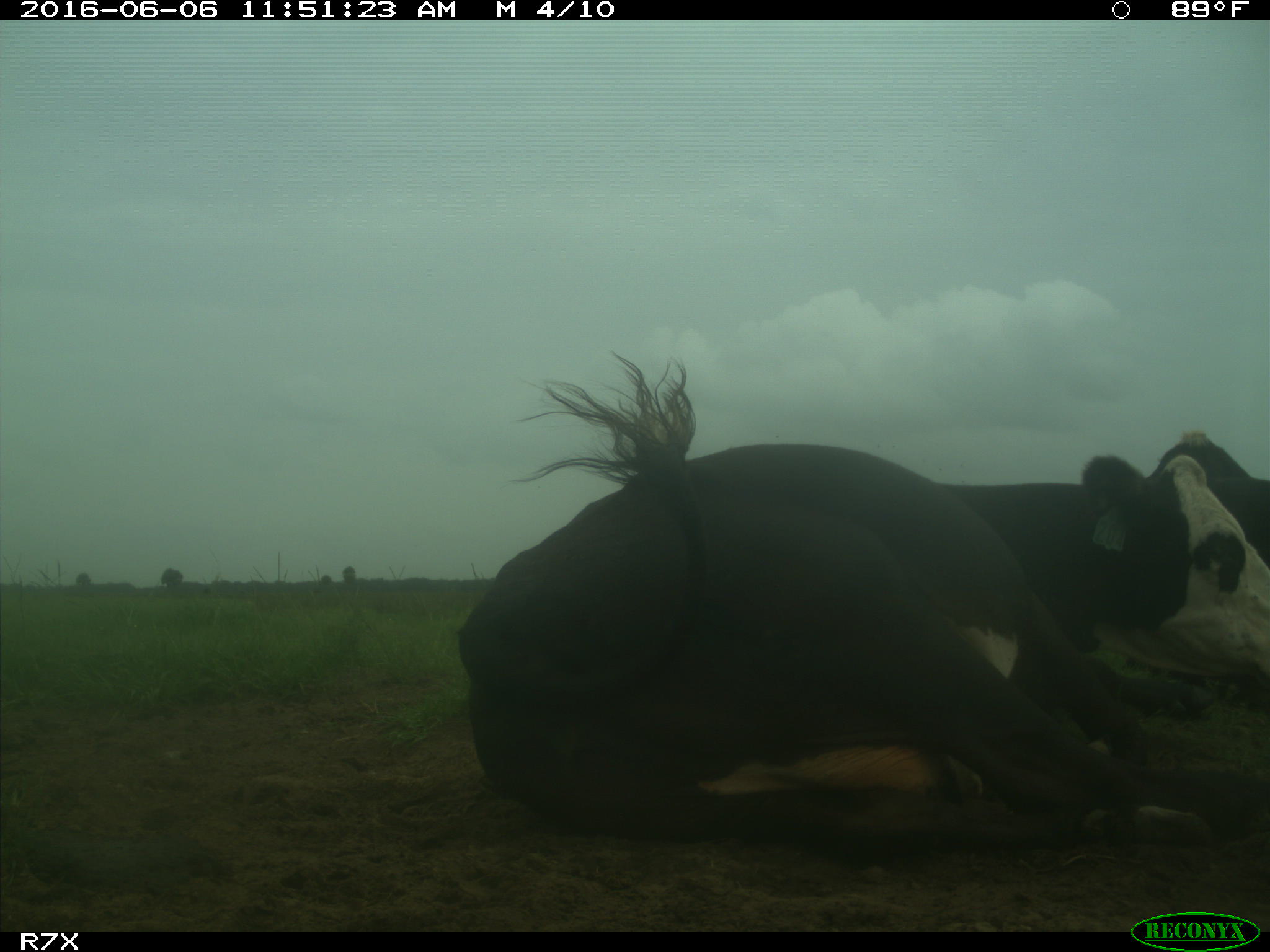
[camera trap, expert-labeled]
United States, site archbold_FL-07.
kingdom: Animalia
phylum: Chordata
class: Mammalia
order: Artiodactyla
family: Bovidae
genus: Bos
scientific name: Bos taurus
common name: domestic cow